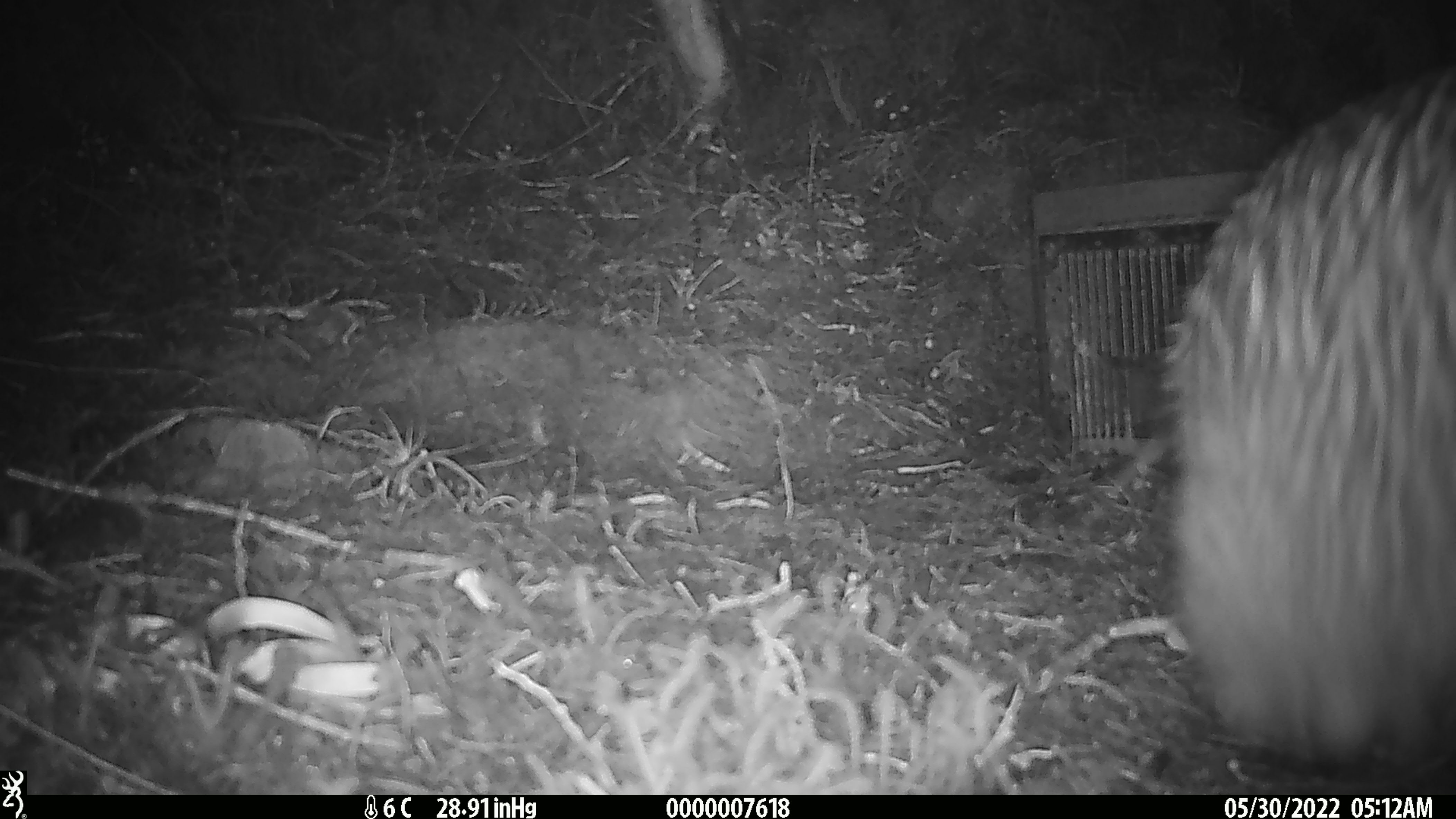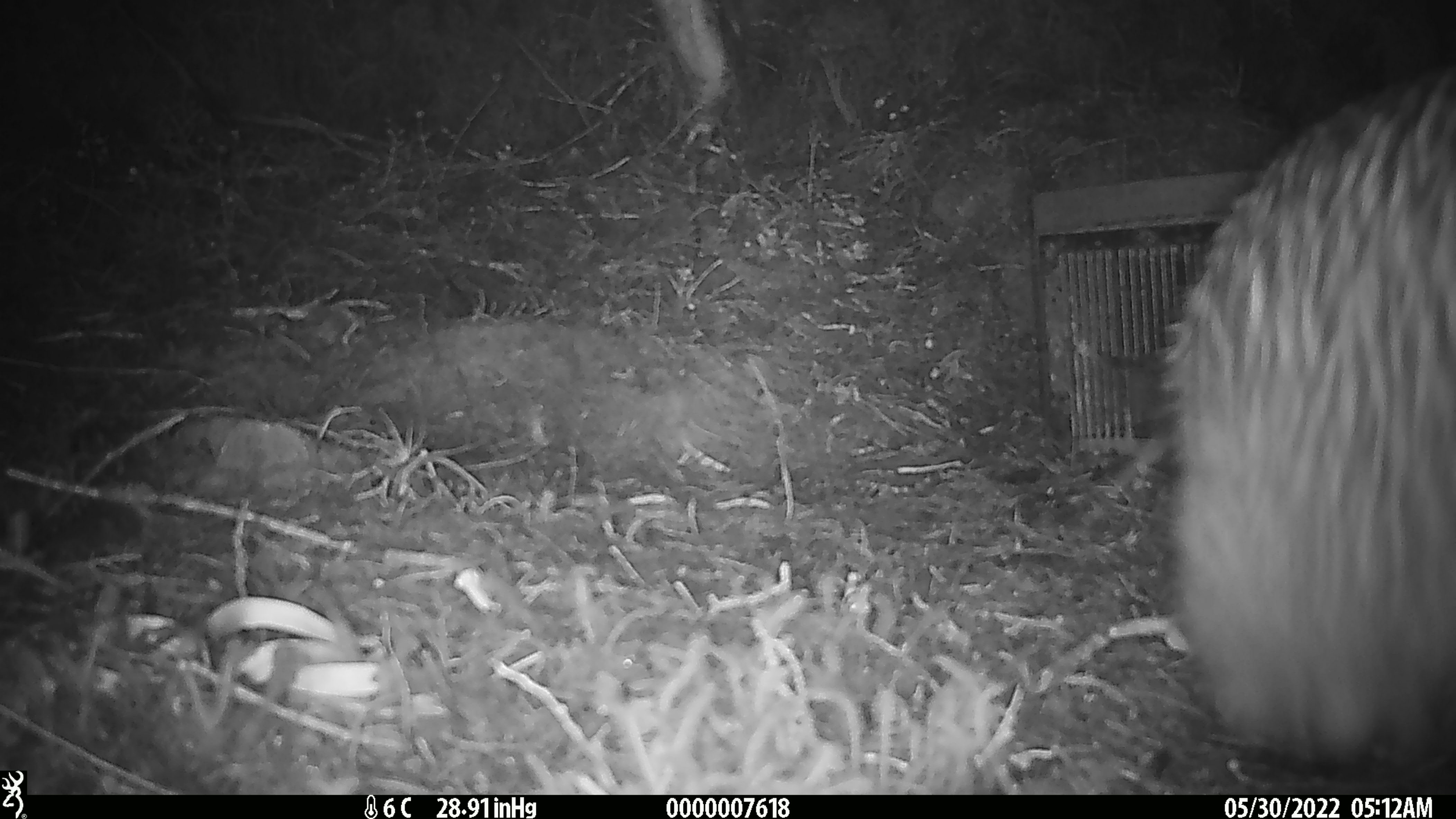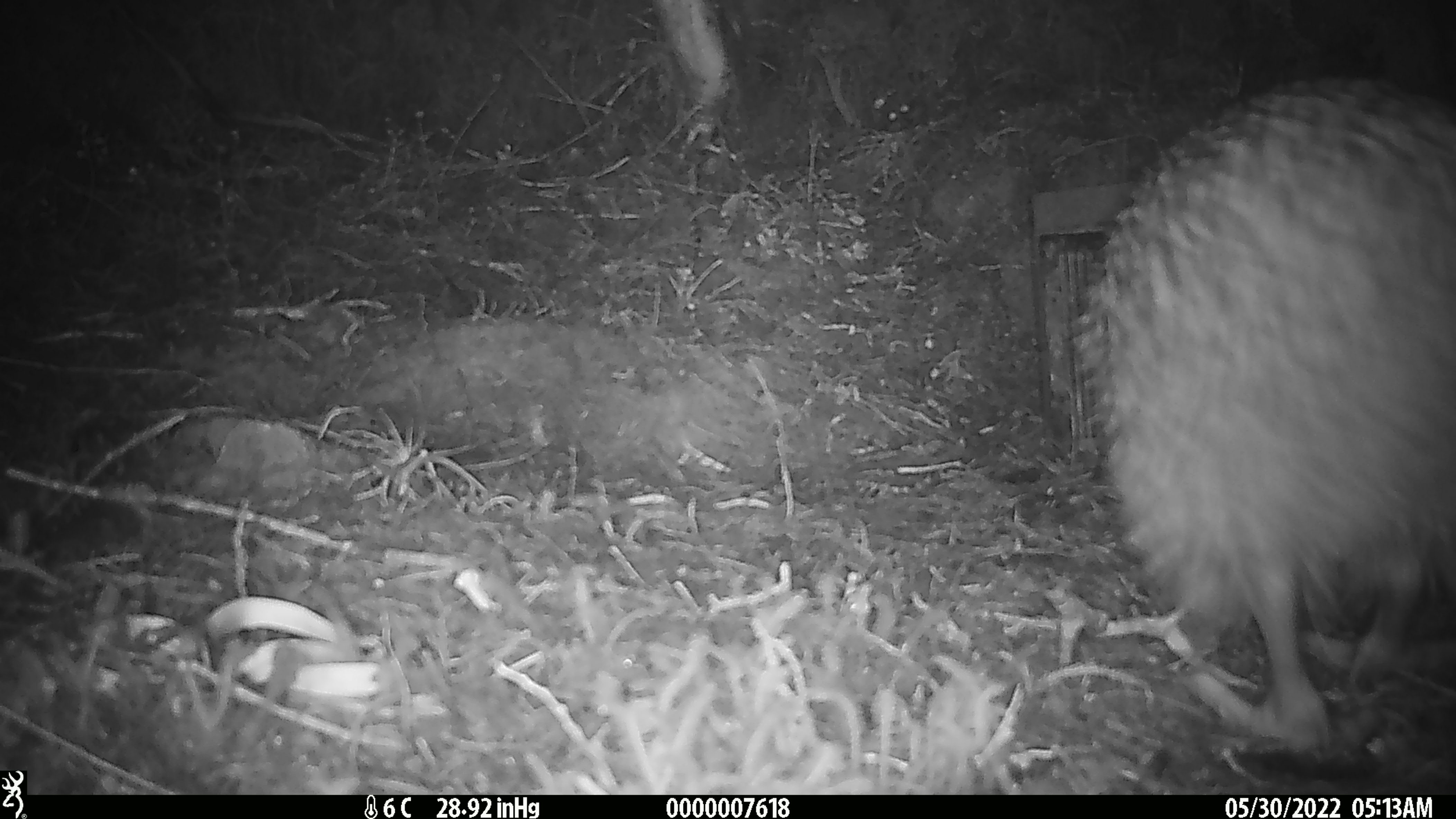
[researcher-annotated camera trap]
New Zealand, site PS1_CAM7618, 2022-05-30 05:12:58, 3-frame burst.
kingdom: Animalia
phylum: Chordata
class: Aves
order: Apterygiformes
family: Apterygidae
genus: Apteryx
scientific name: Apteryx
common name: kiwi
Kiwi (Apteryx).